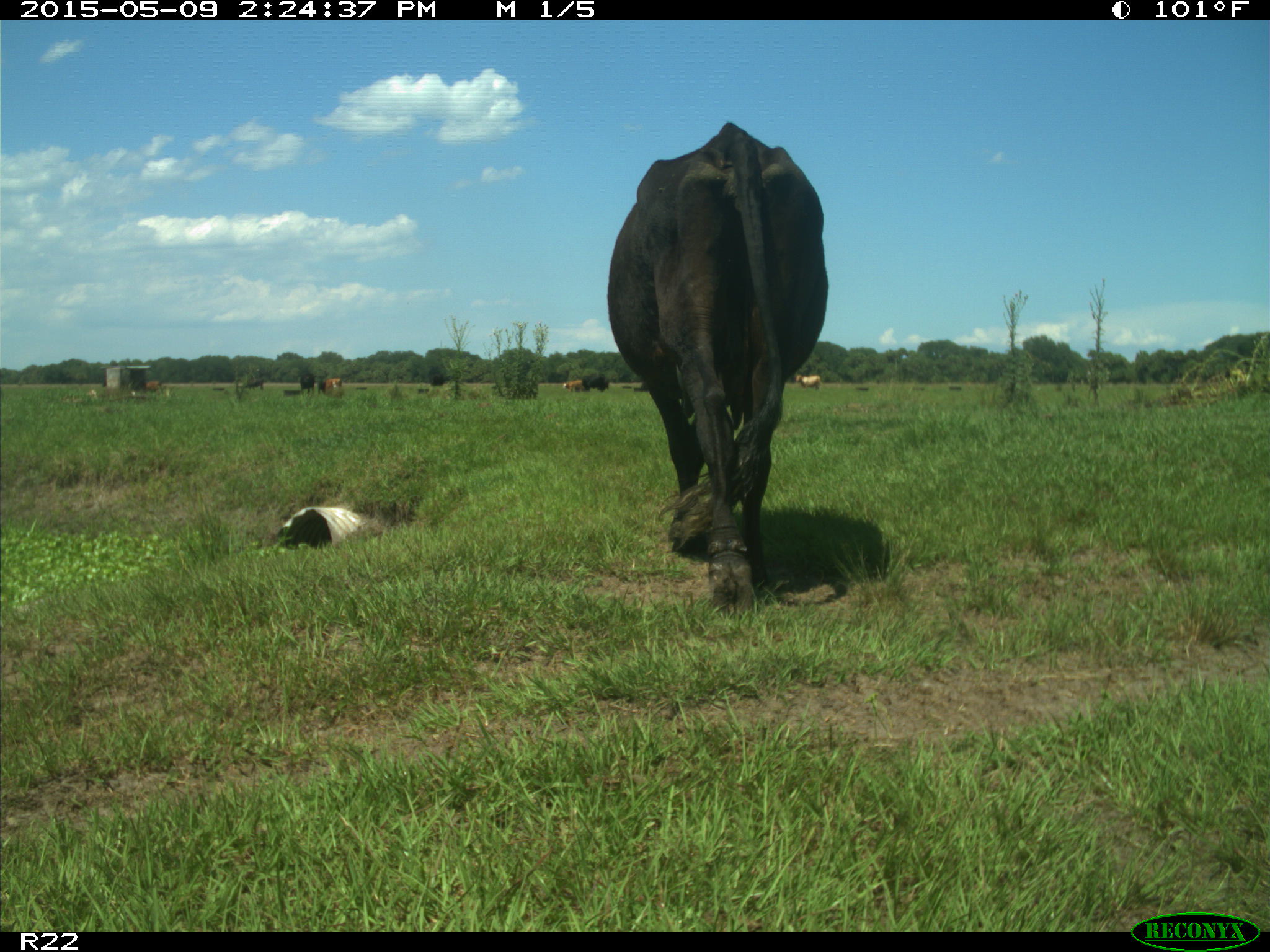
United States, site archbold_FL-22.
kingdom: Animalia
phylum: Chordata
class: Mammalia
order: Artiodactyla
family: Bovidae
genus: Bos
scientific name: Bos taurus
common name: domestic cow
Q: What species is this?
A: Bos taurus (domestic cow).